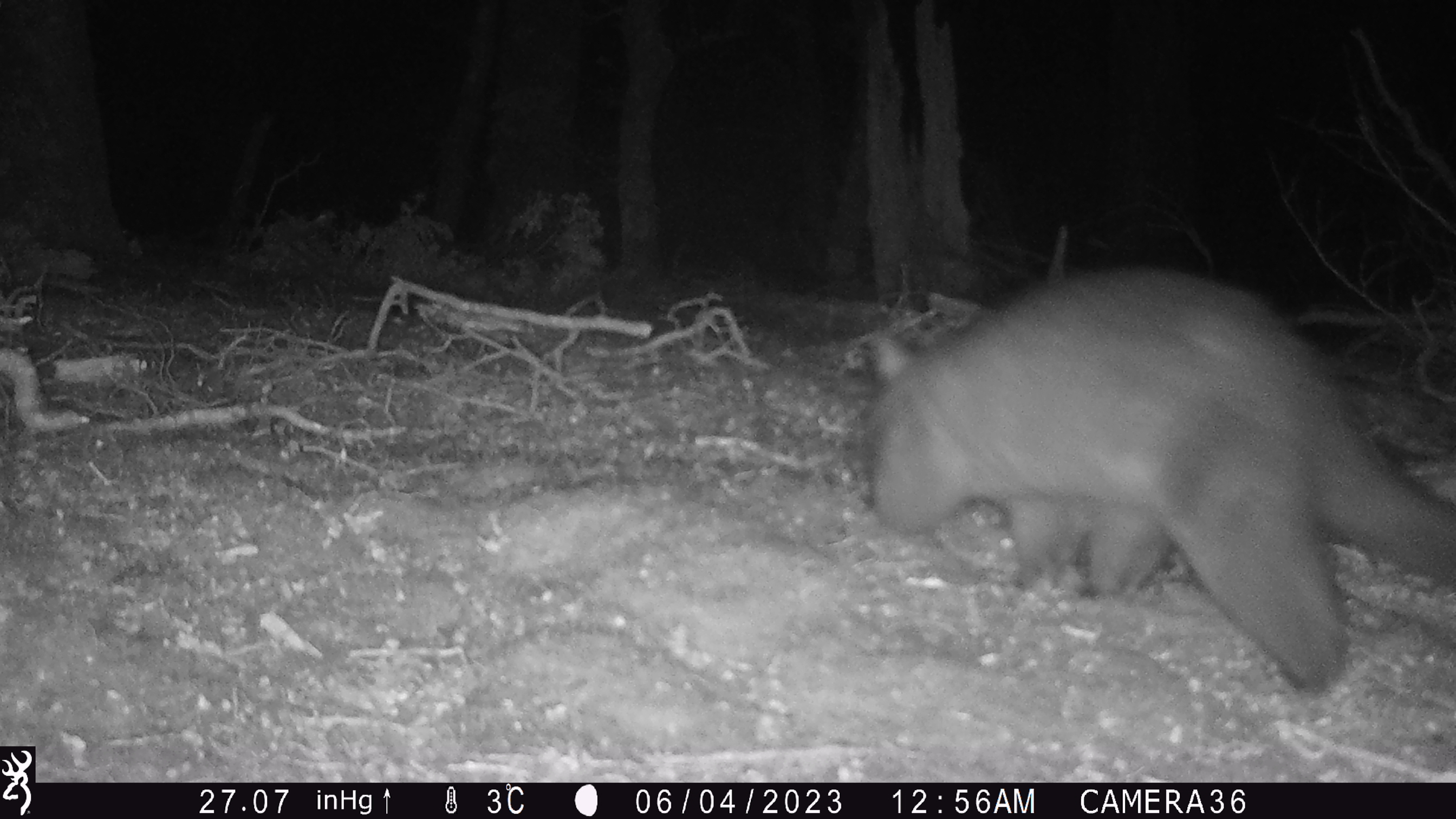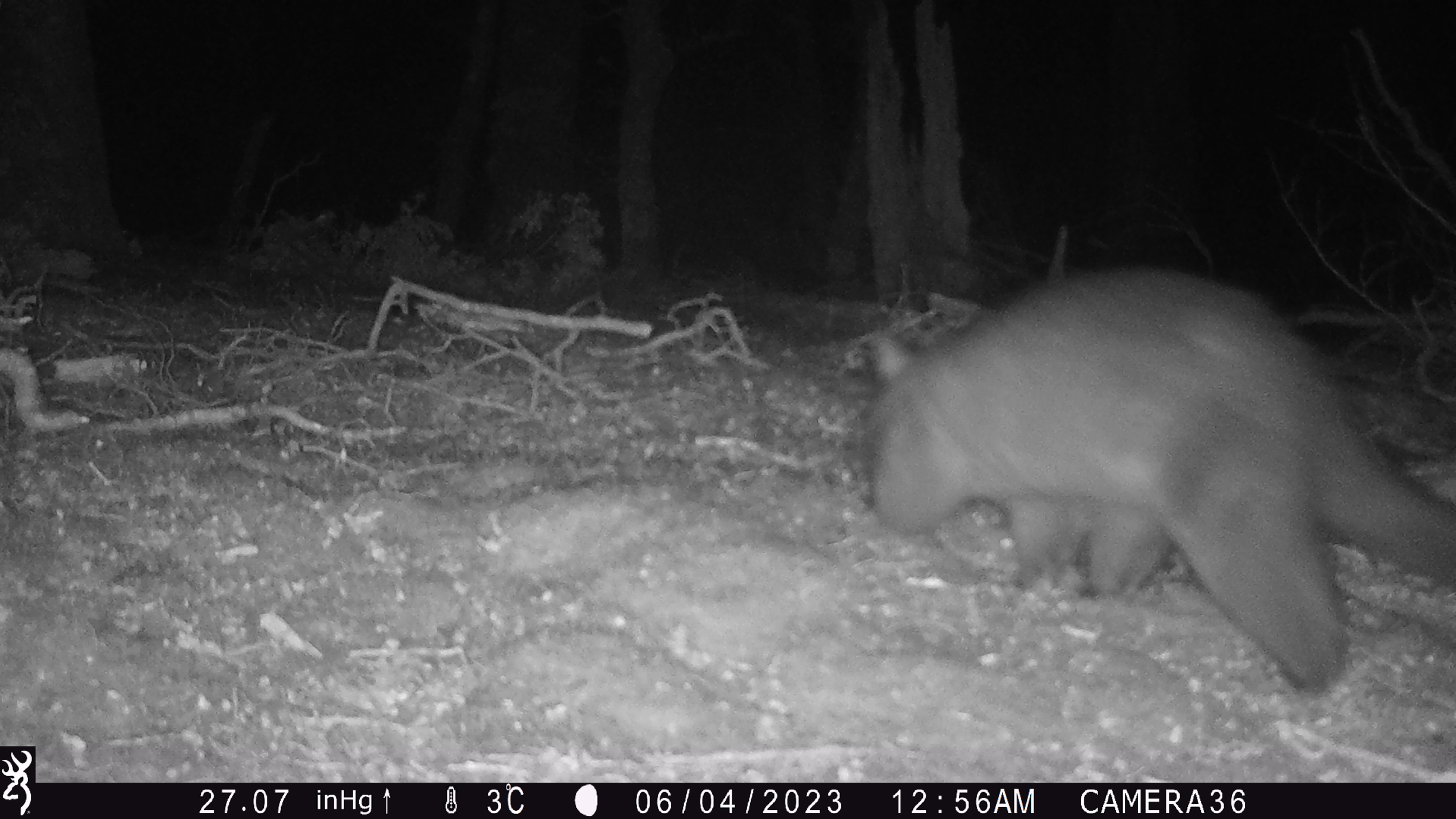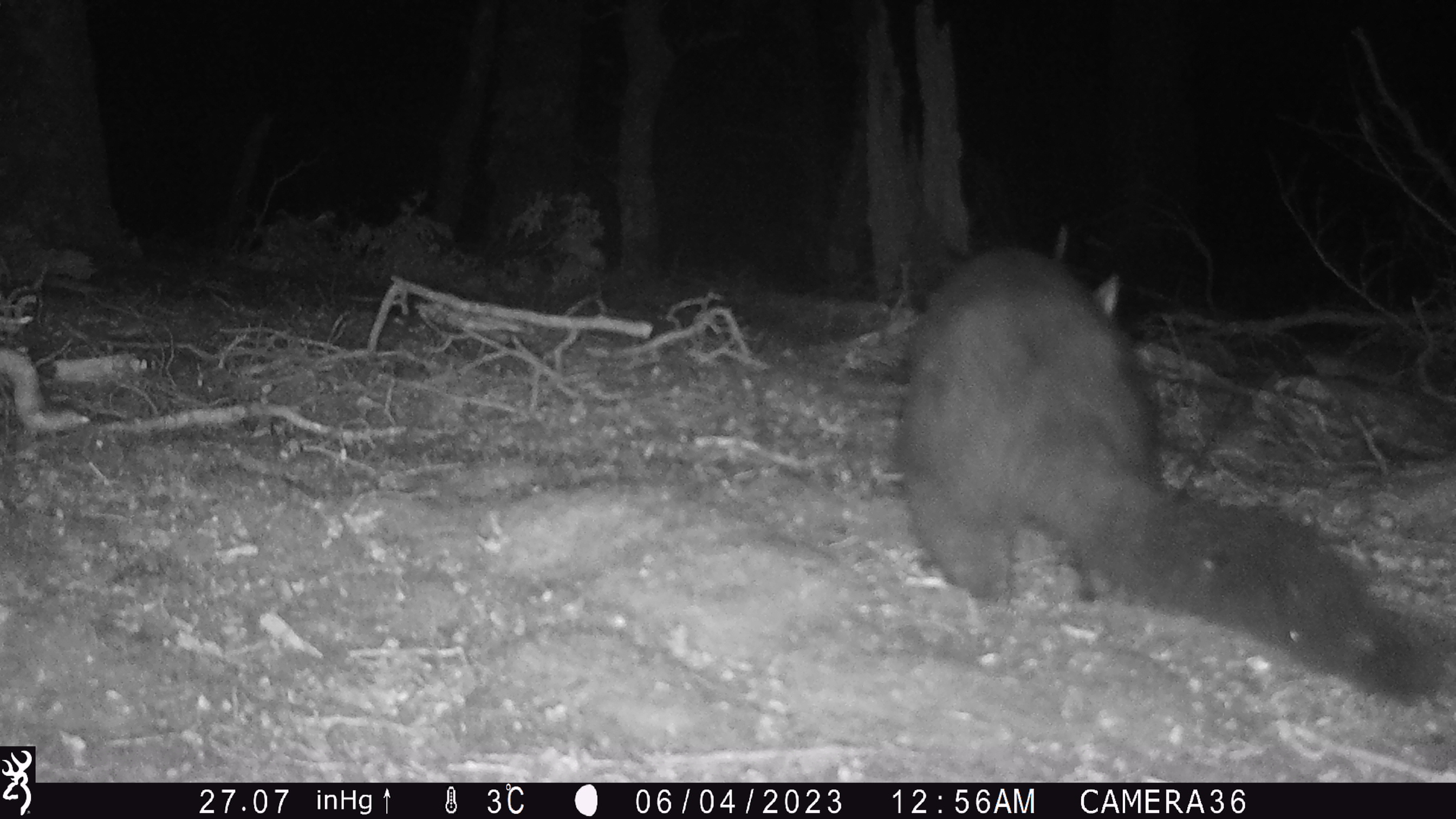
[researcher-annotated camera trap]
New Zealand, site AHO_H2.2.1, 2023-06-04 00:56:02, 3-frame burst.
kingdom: Animalia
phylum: Chordata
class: Mammalia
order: Diprotodontia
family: Phalangeridae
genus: Trichosurus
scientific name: Trichosurus vulpecula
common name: common brushtail possum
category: possum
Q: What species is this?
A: Possum (common brushtail possum) (Trichosurus vulpecula).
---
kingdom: Animalia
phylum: Chordata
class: Mammalia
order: Carnivora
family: Mustelidae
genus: Mustela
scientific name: Mustela erminea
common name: stoat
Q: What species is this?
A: Stoat (Mustela erminea).